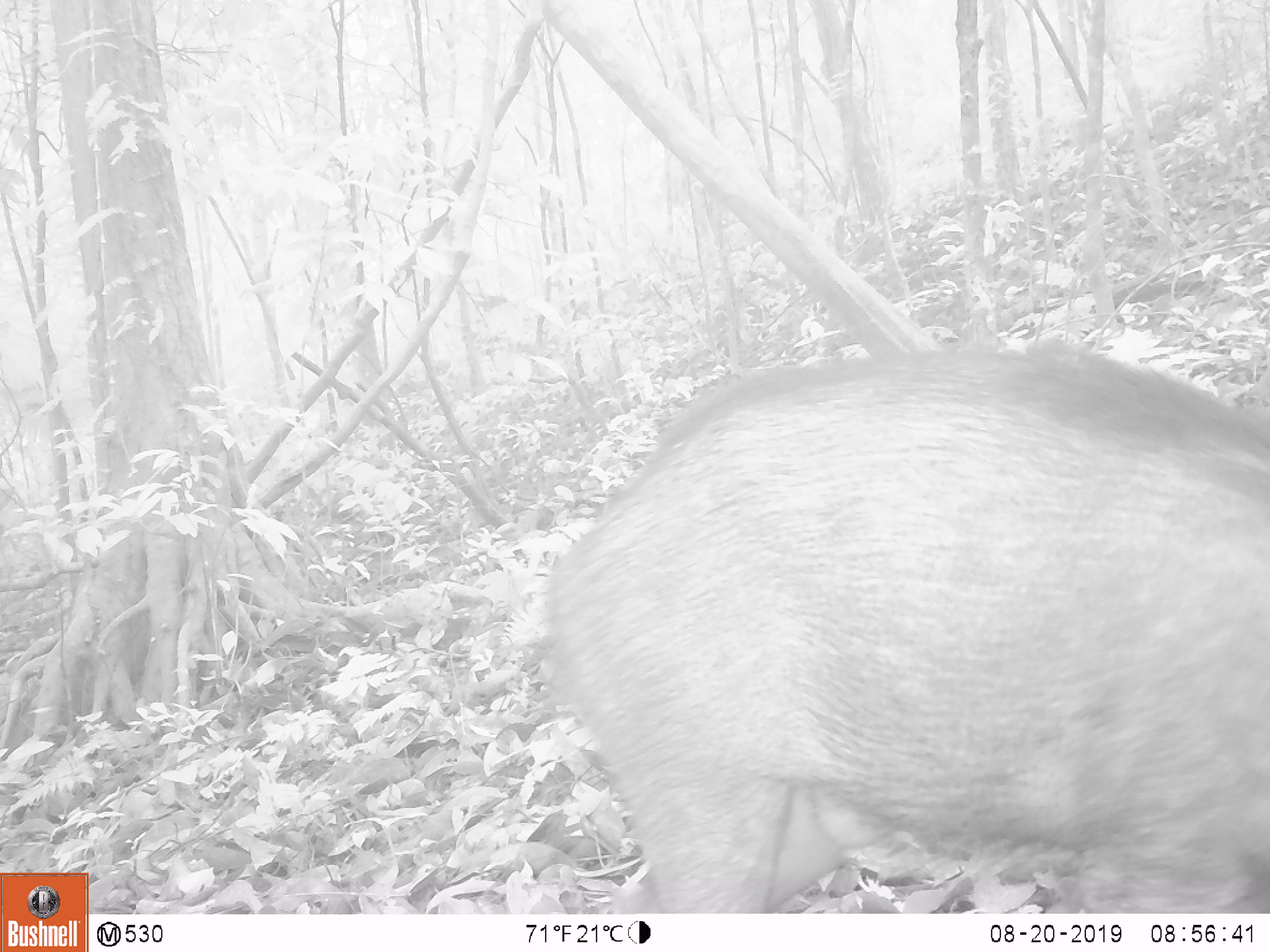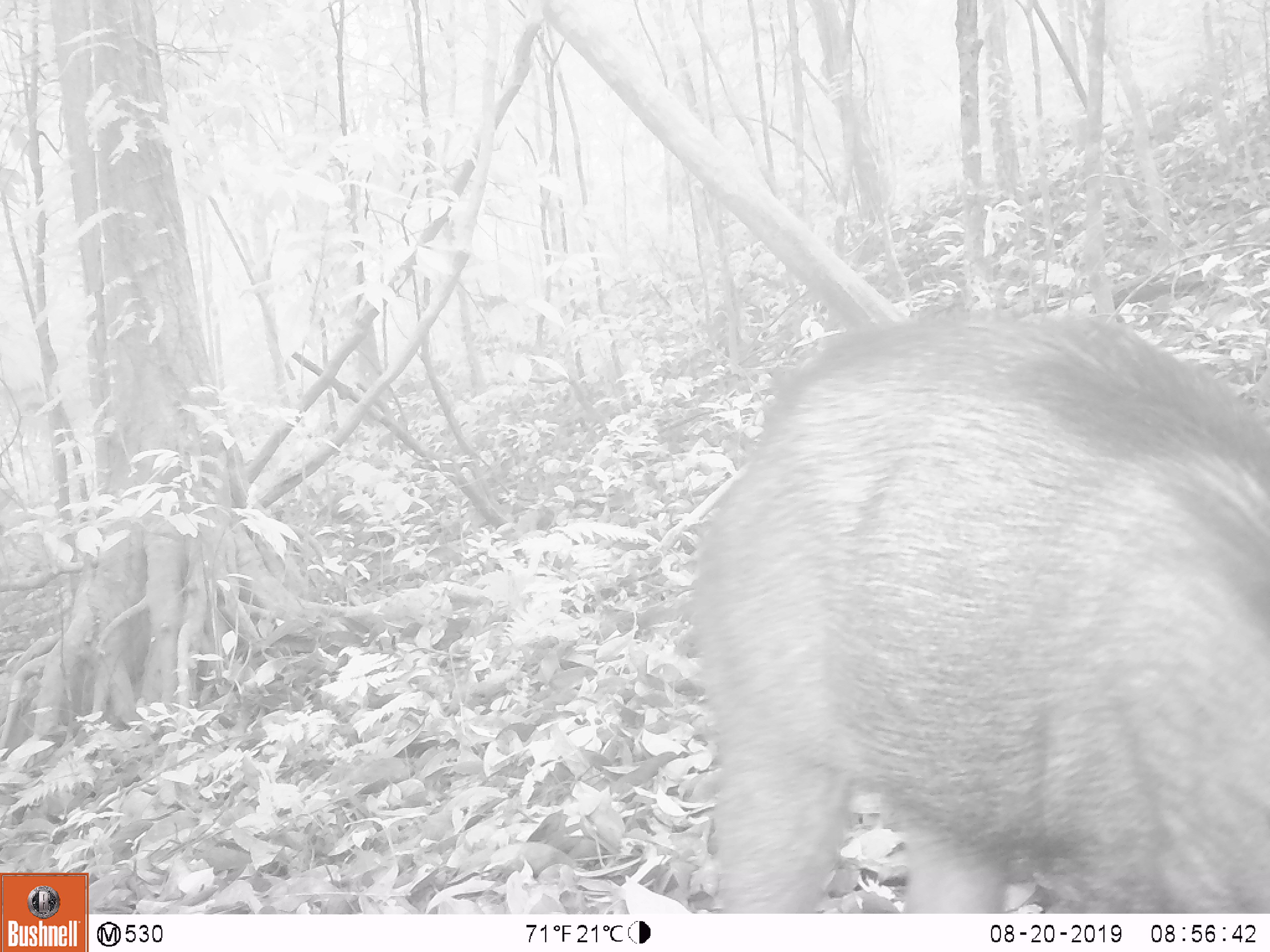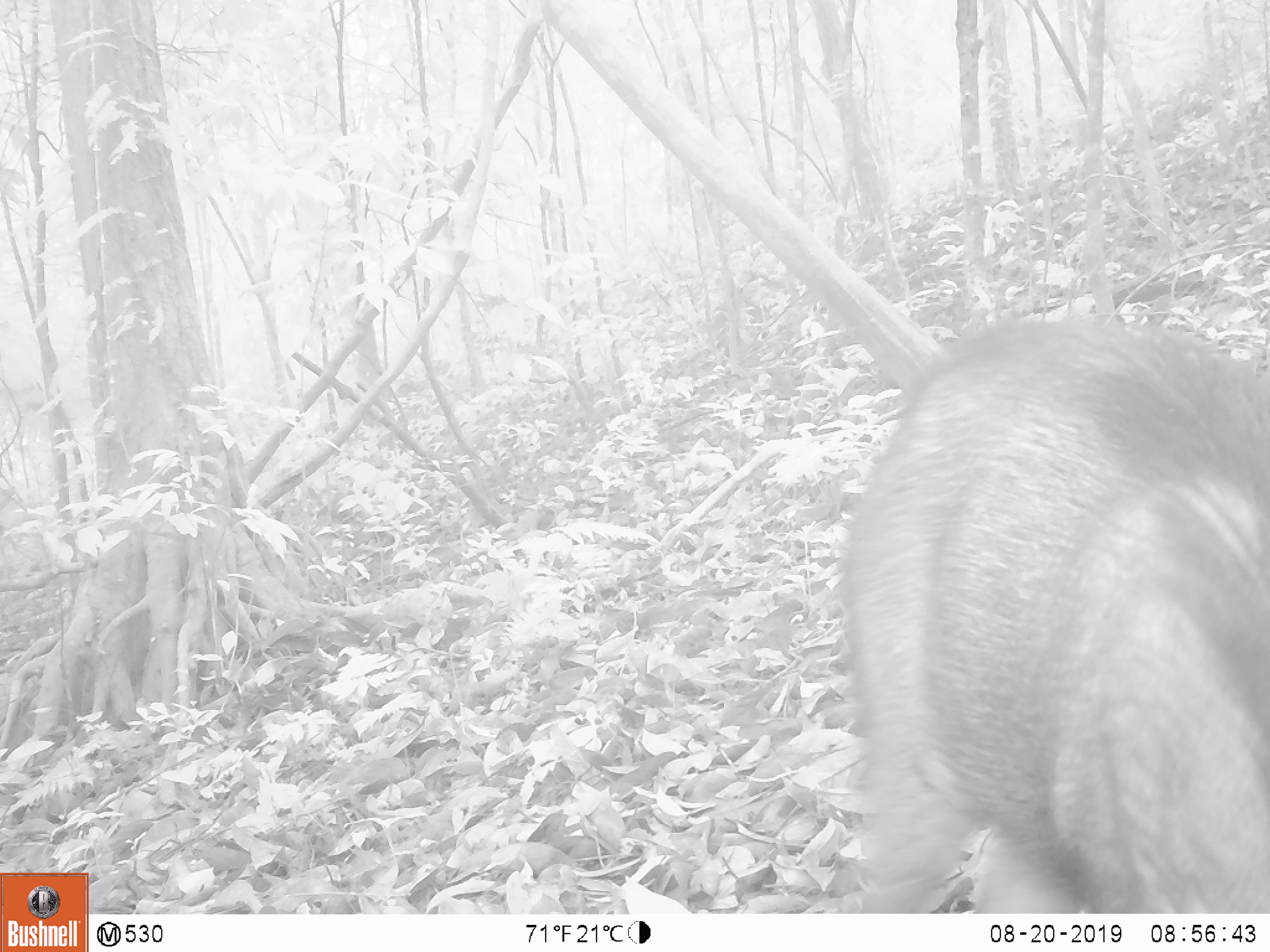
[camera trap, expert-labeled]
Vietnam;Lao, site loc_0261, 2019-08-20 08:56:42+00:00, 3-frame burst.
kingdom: Animalia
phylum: Chordata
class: Mammalia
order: Artiodactyla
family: Suidae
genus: Sus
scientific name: Sus scrofa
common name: eurasian wild pig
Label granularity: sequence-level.